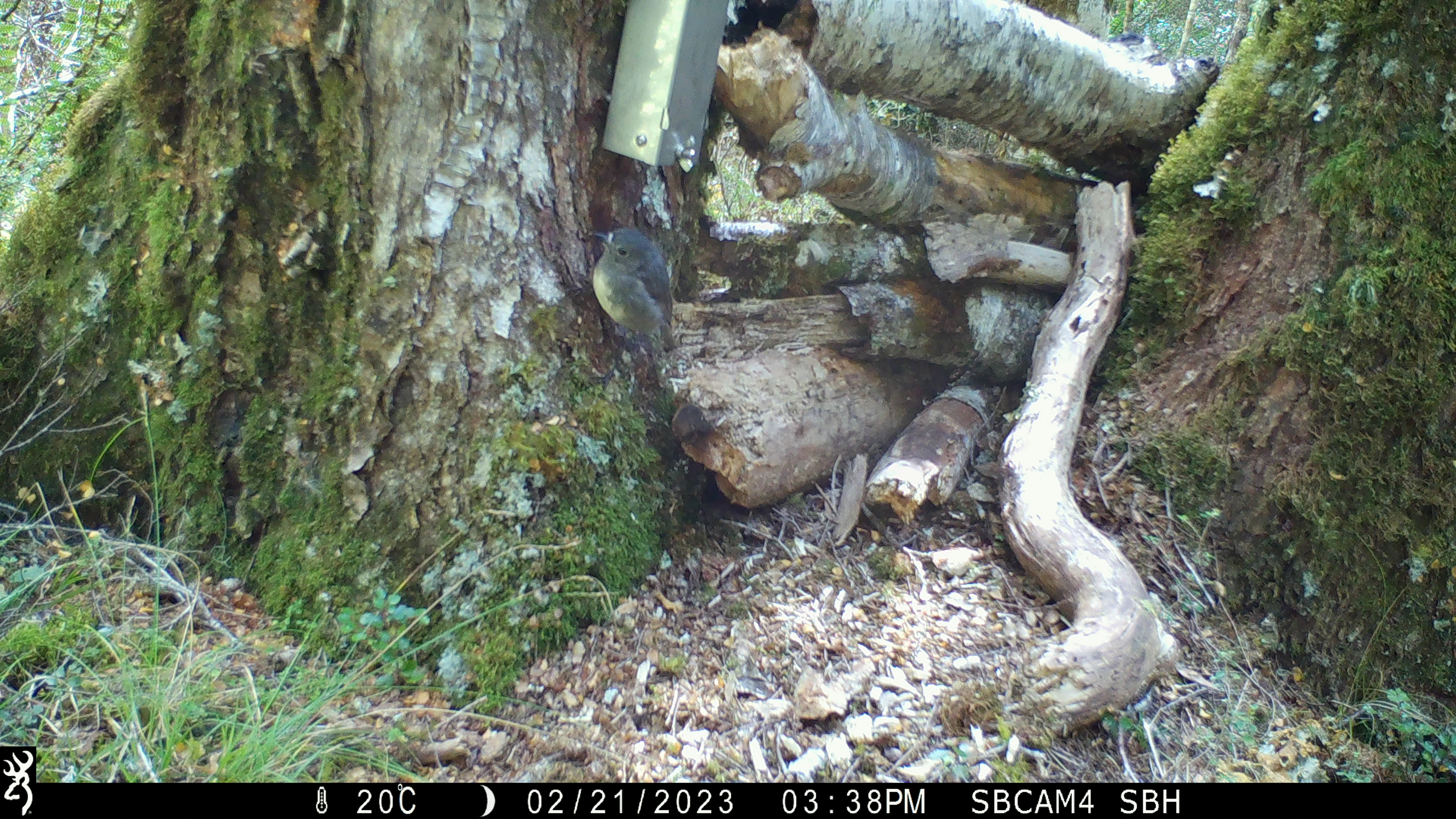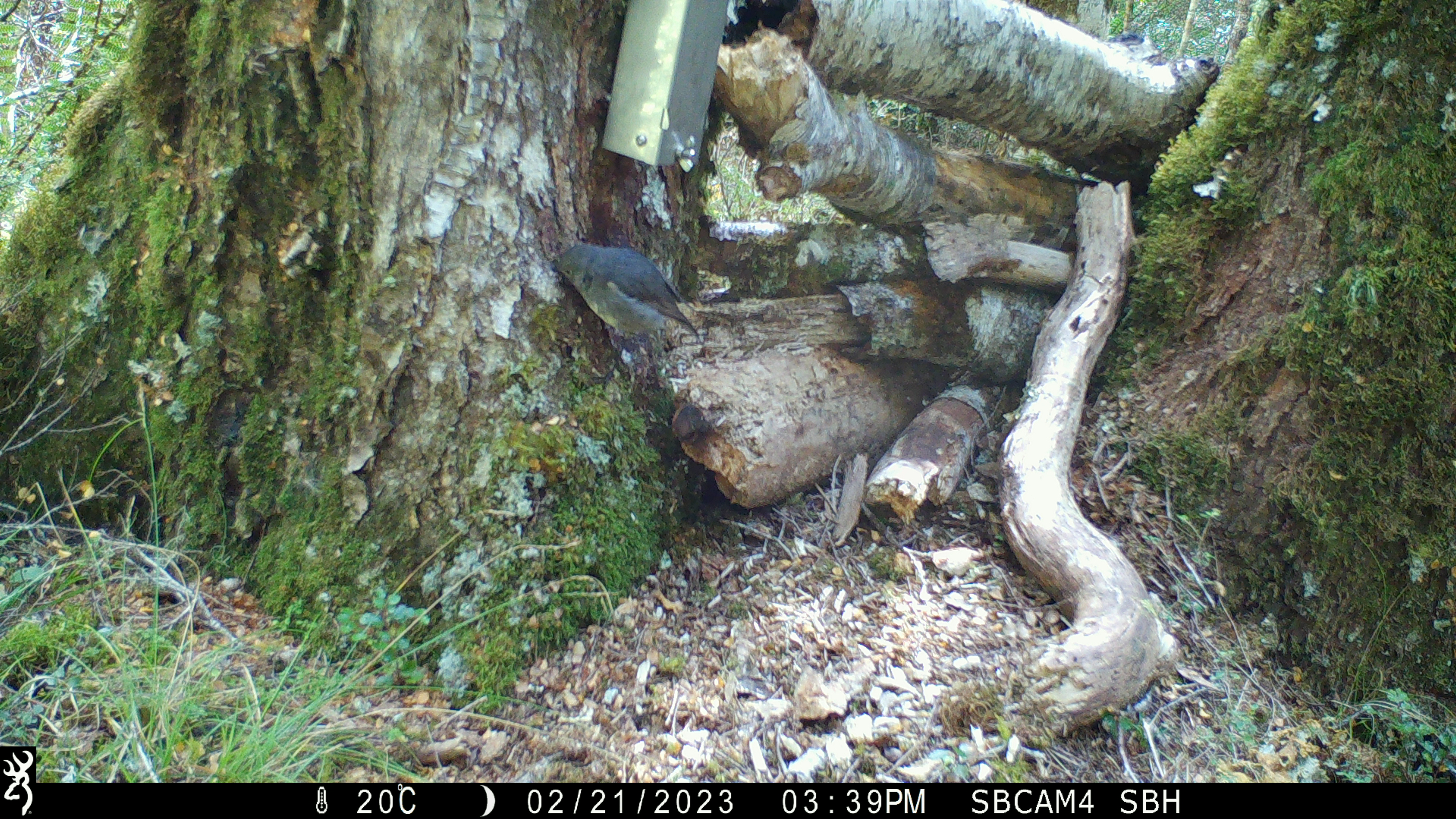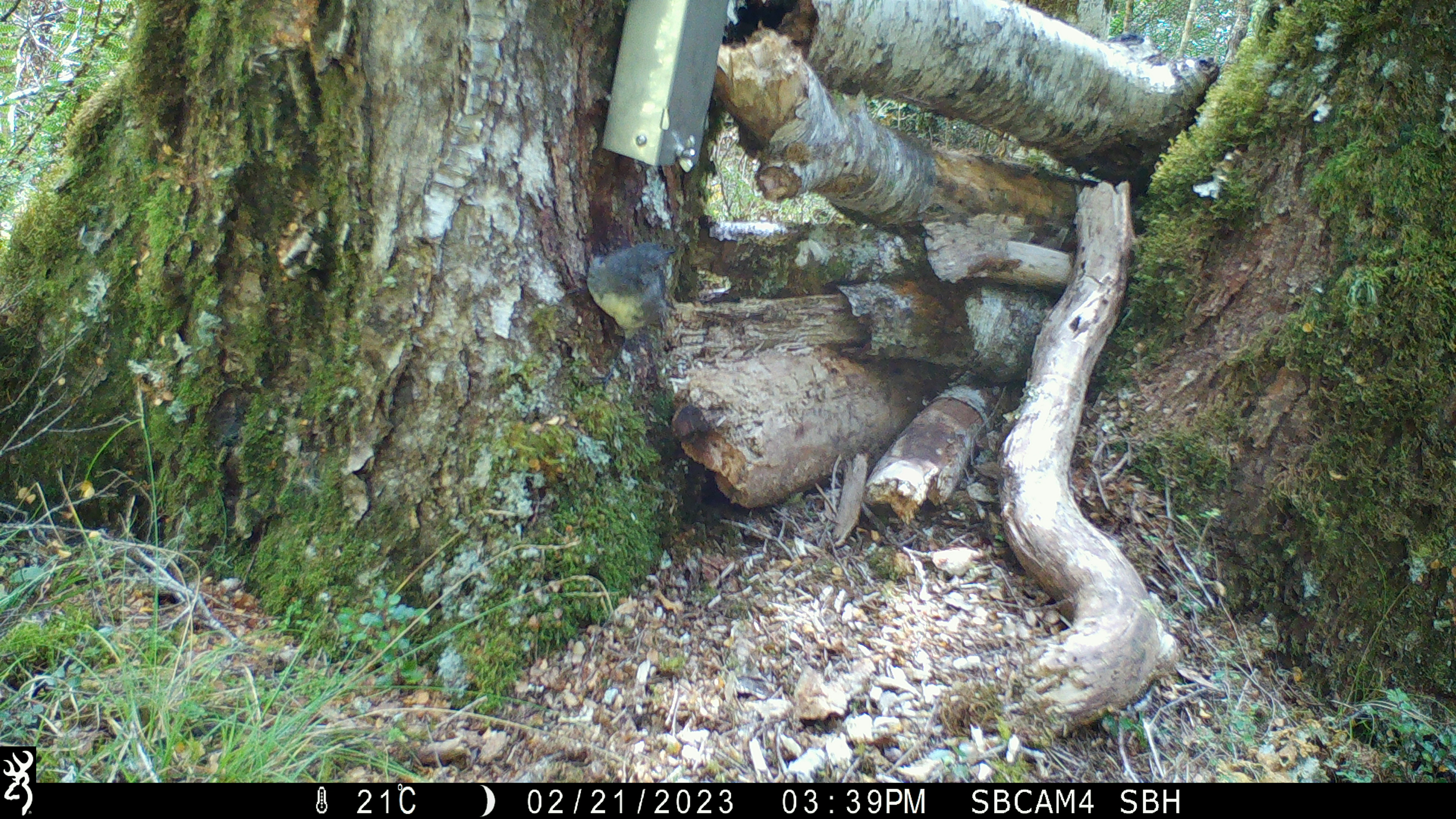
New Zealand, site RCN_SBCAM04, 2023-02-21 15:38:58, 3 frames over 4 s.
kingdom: Animalia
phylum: Chordata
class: Aves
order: Passeriformes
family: Petroicidae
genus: Petroica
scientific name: Petroica australis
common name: new zealand robin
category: robin